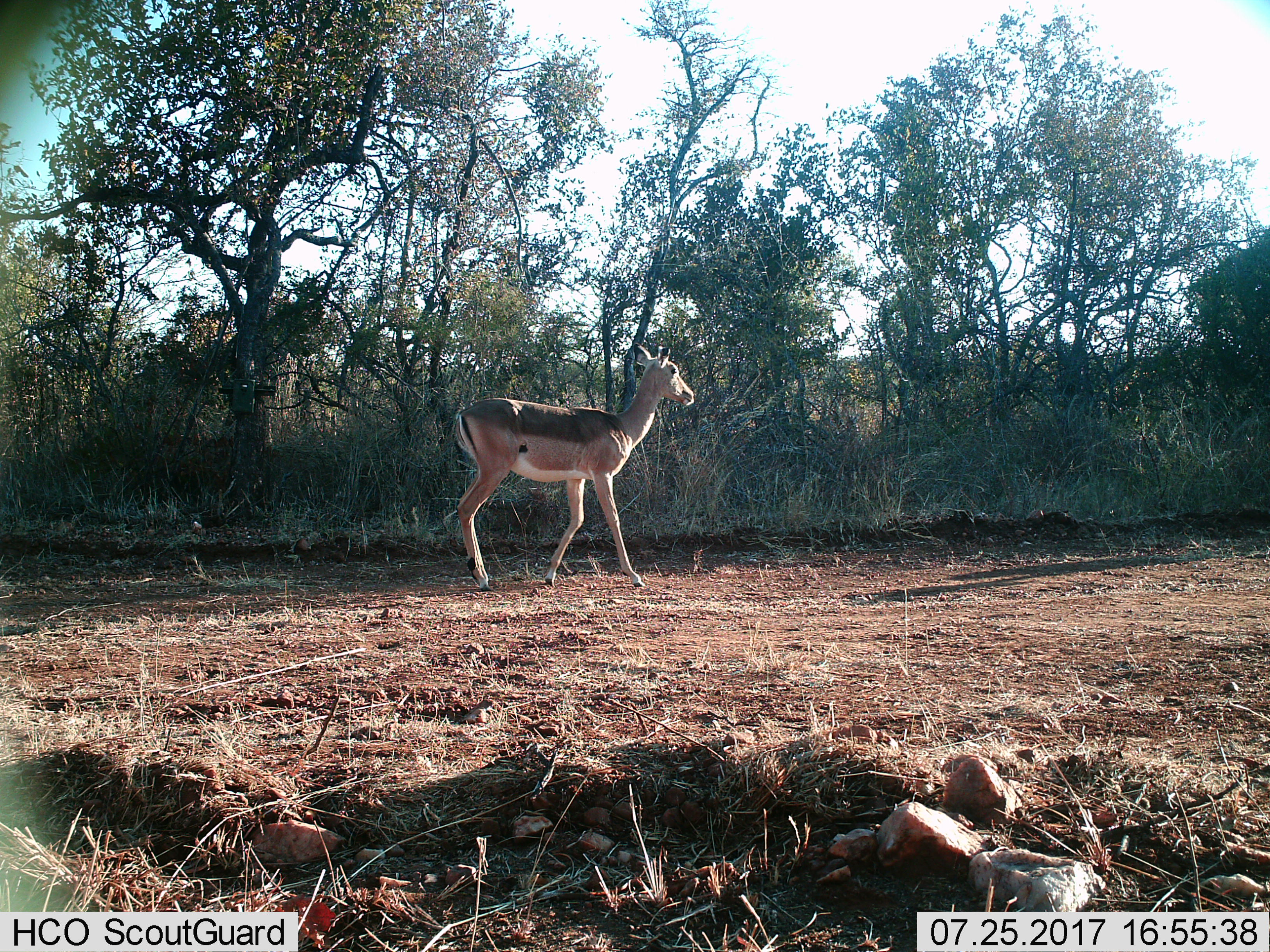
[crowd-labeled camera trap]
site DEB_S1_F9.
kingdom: Animalia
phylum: Chordata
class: Mammalia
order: Artiodactyla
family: Bovidae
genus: Aepyceros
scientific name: Aepyceros melampus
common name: impala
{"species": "impala (Aepyceros melampus)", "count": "1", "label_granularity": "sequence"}